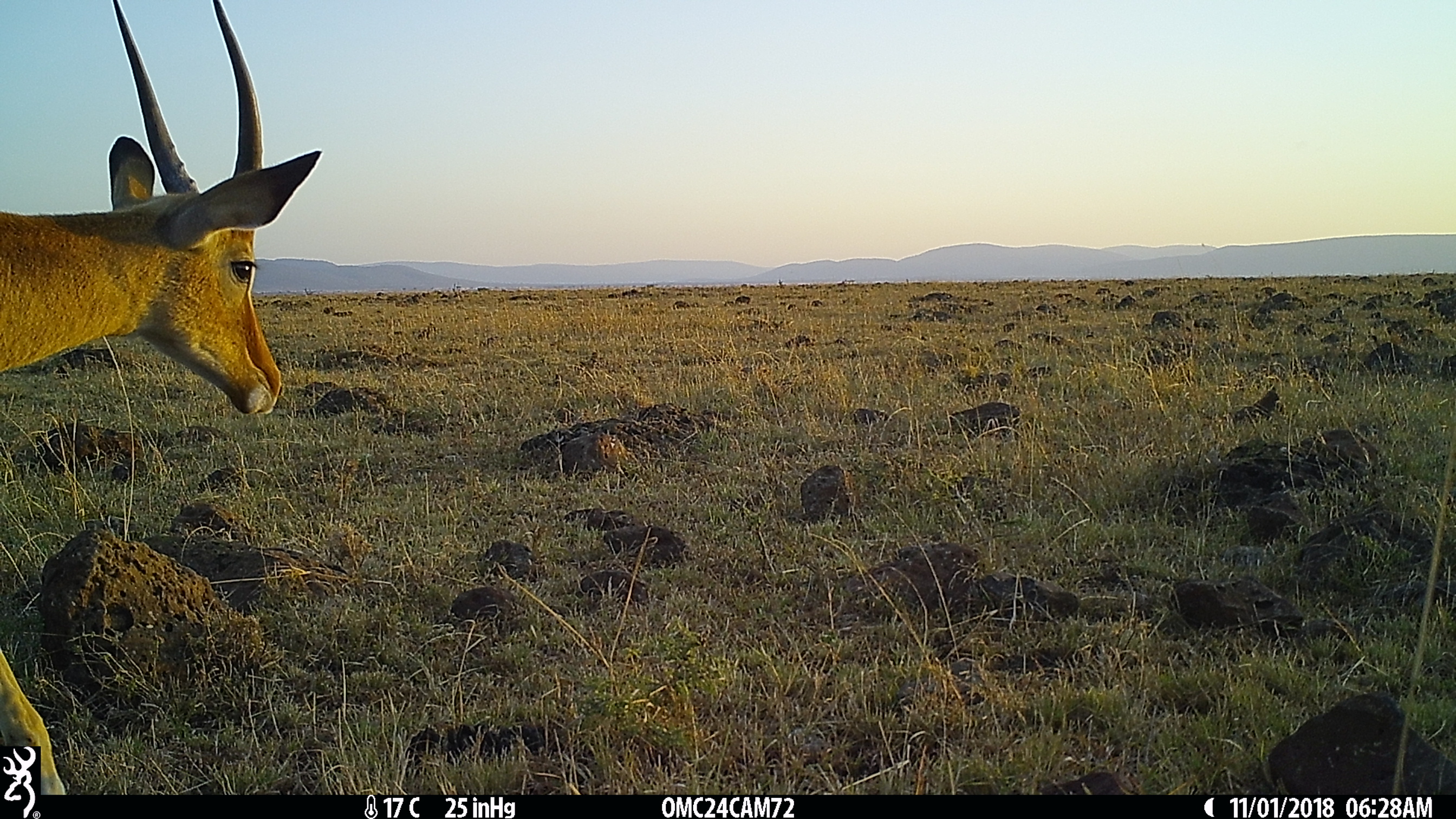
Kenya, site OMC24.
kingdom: Animalia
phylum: Chordata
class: Mammalia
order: Artiodactyla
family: Bovidae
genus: Aepyceros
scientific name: Aepyceros melampus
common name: impala